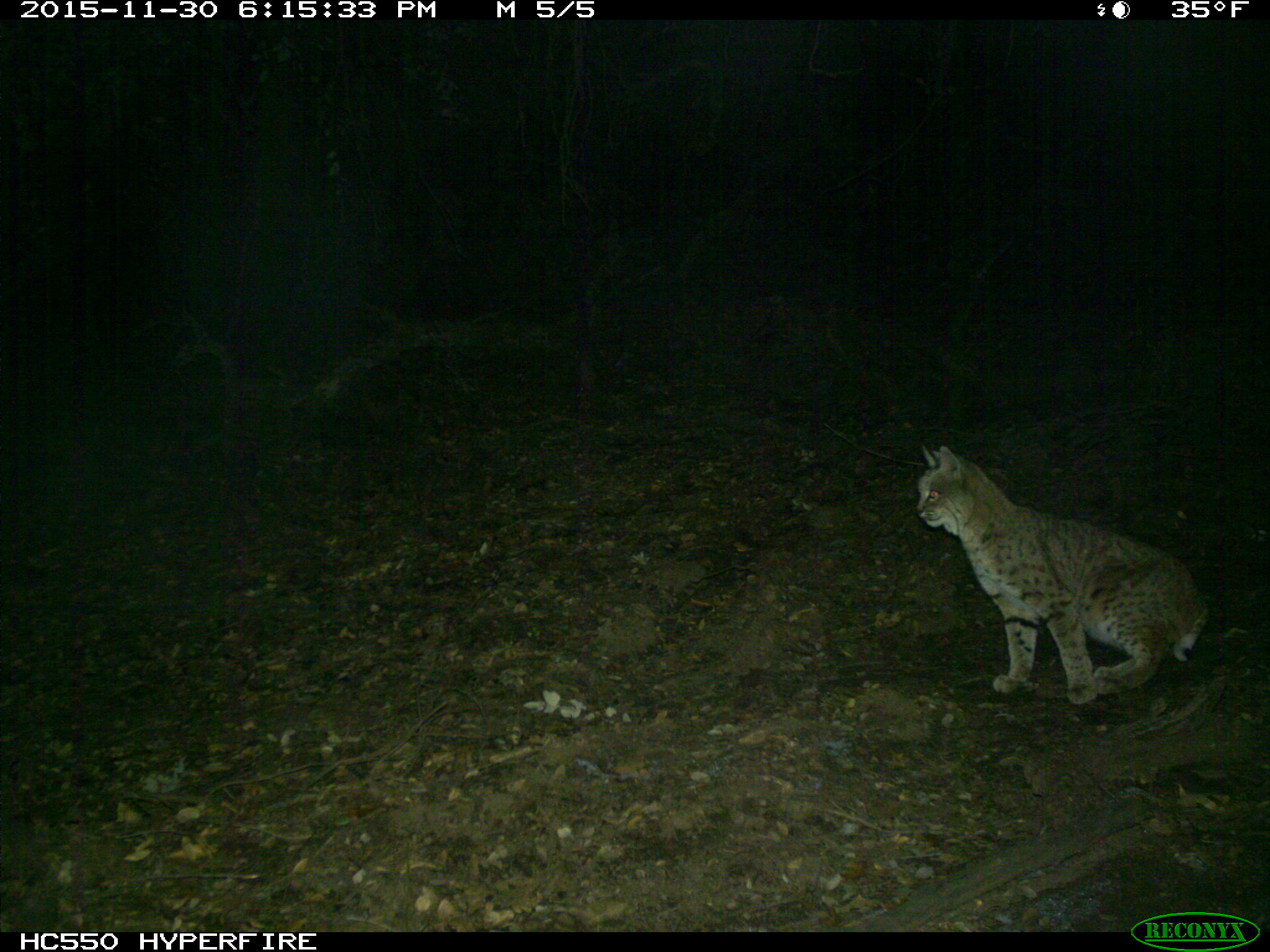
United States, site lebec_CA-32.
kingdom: Animalia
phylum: Chordata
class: Mammalia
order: Carnivora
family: Felidae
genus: Lynx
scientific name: Lynx rufus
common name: bobcat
Lynx rufus (bobcat).